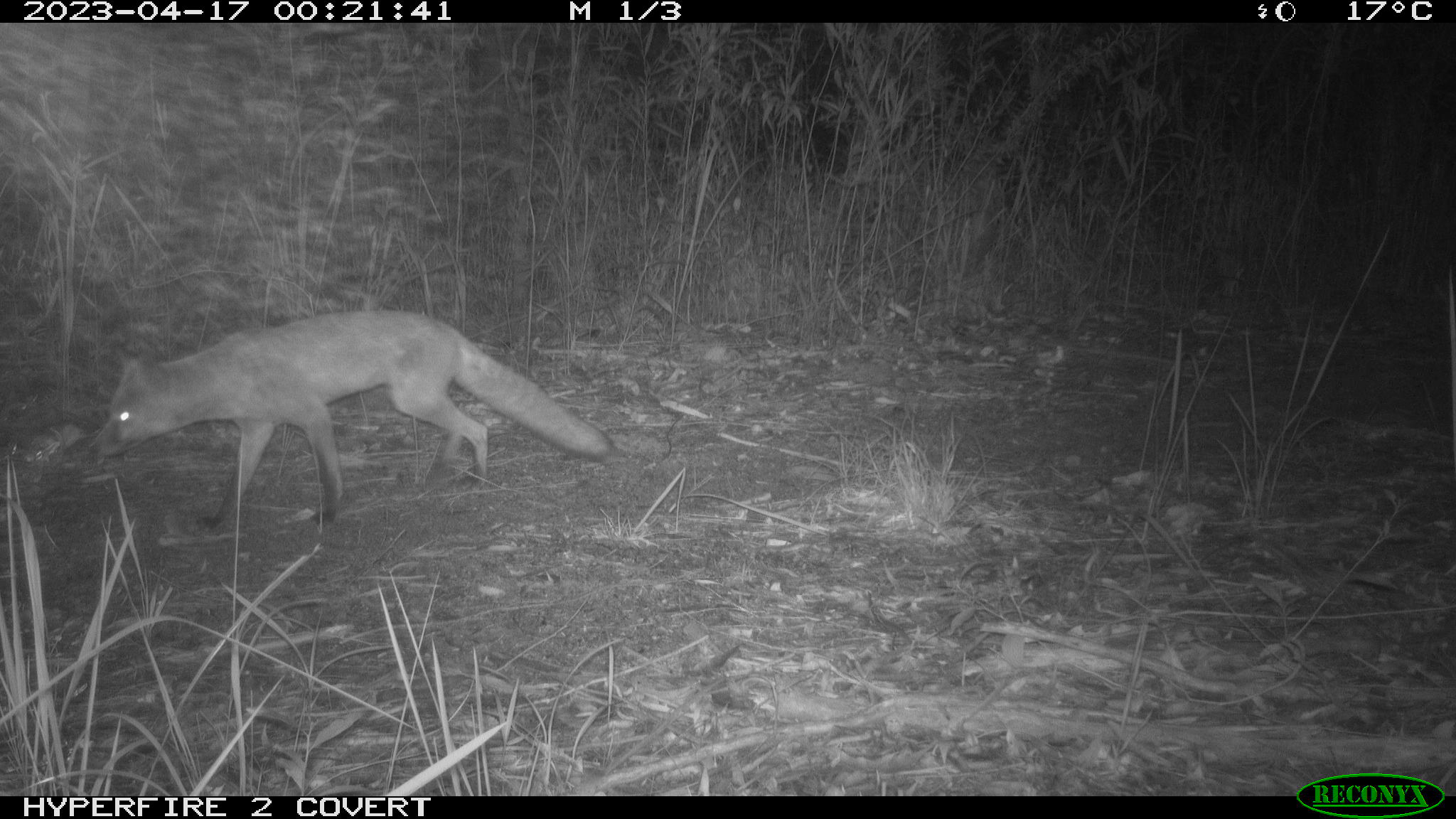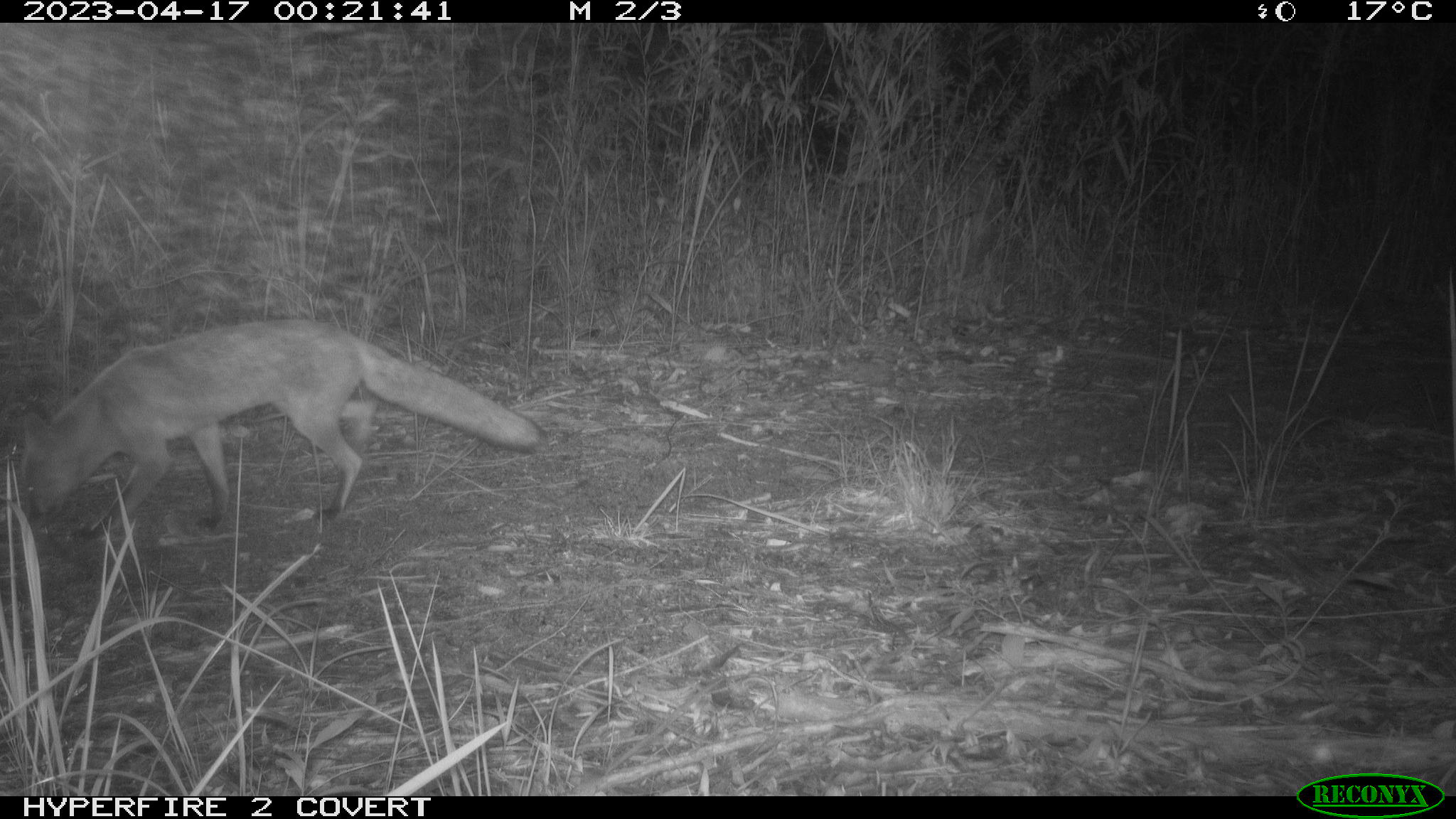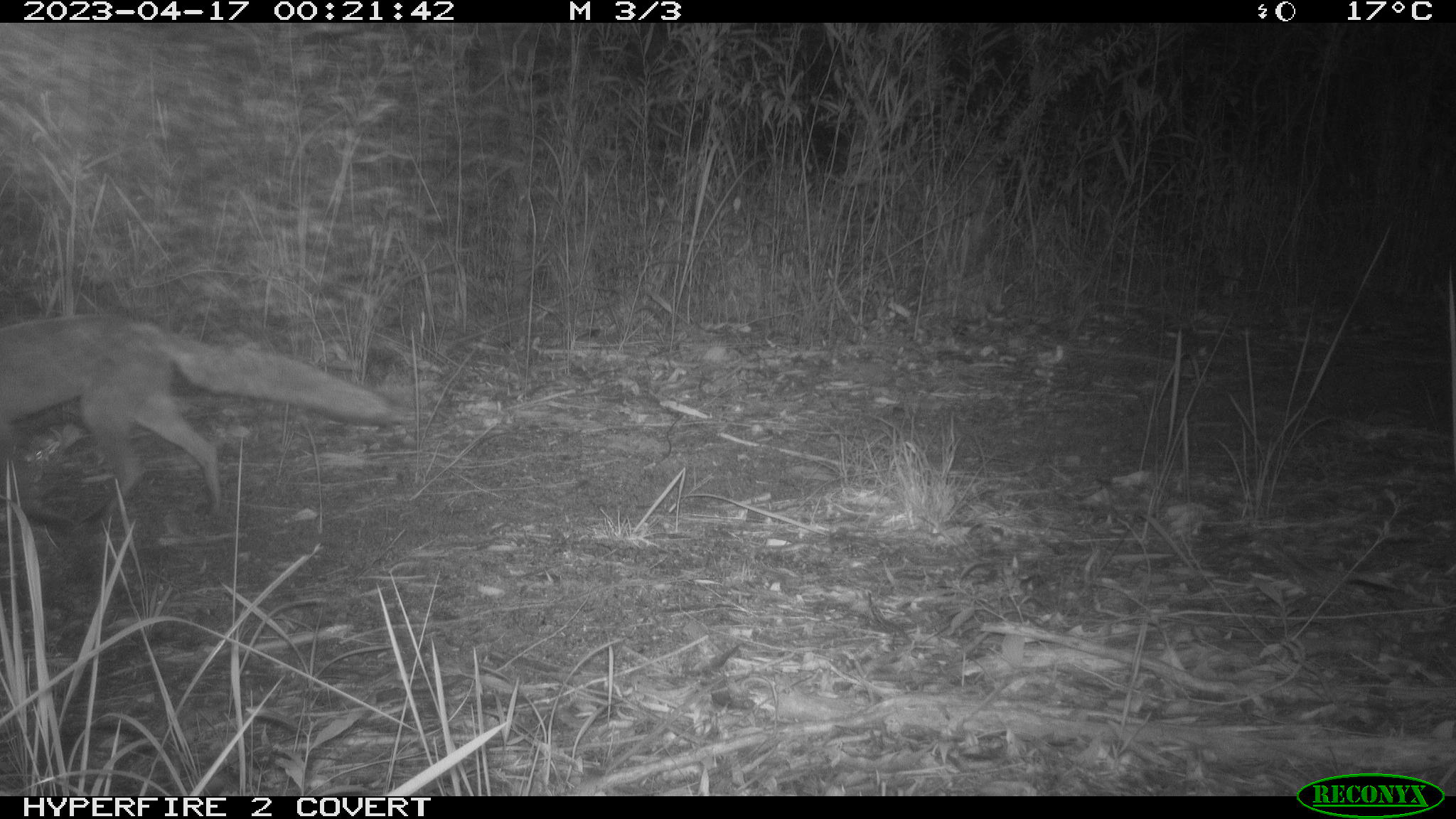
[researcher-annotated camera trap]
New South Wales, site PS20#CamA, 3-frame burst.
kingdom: Animalia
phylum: Chordata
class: Mammalia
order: Carnivora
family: Canidae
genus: Vulpes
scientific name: Vulpes vulpes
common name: red fox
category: fox